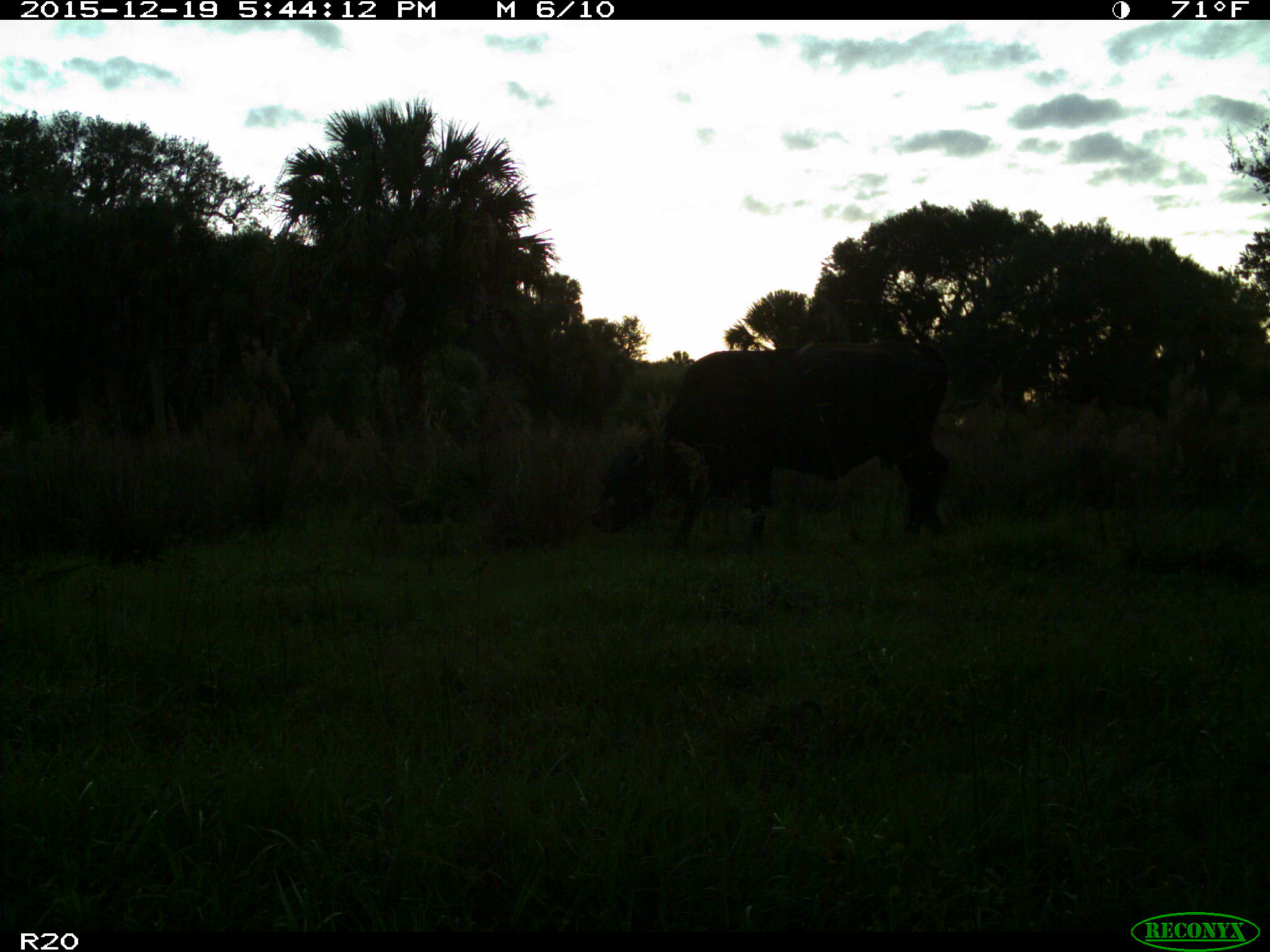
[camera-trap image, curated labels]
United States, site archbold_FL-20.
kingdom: Animalia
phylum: Chordata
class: Mammalia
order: Artiodactyla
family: Bovidae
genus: Bos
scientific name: Bos taurus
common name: domestic cow